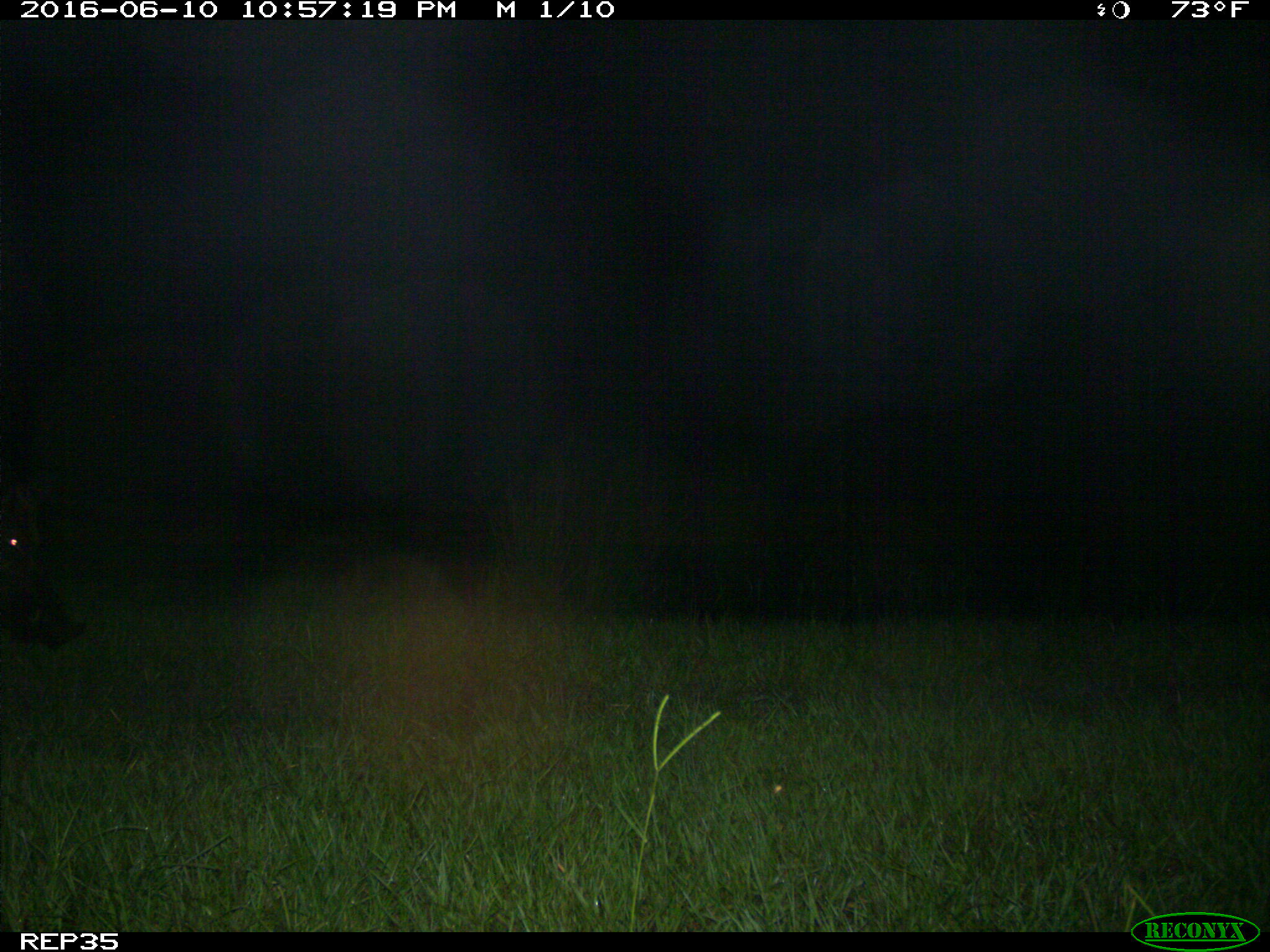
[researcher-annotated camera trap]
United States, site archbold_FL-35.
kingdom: Animalia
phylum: Chordata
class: Mammalia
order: Artiodactyla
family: Suidae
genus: Sus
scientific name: Sus scrofa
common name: wild boar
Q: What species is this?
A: Sus scrofa (wild boar).